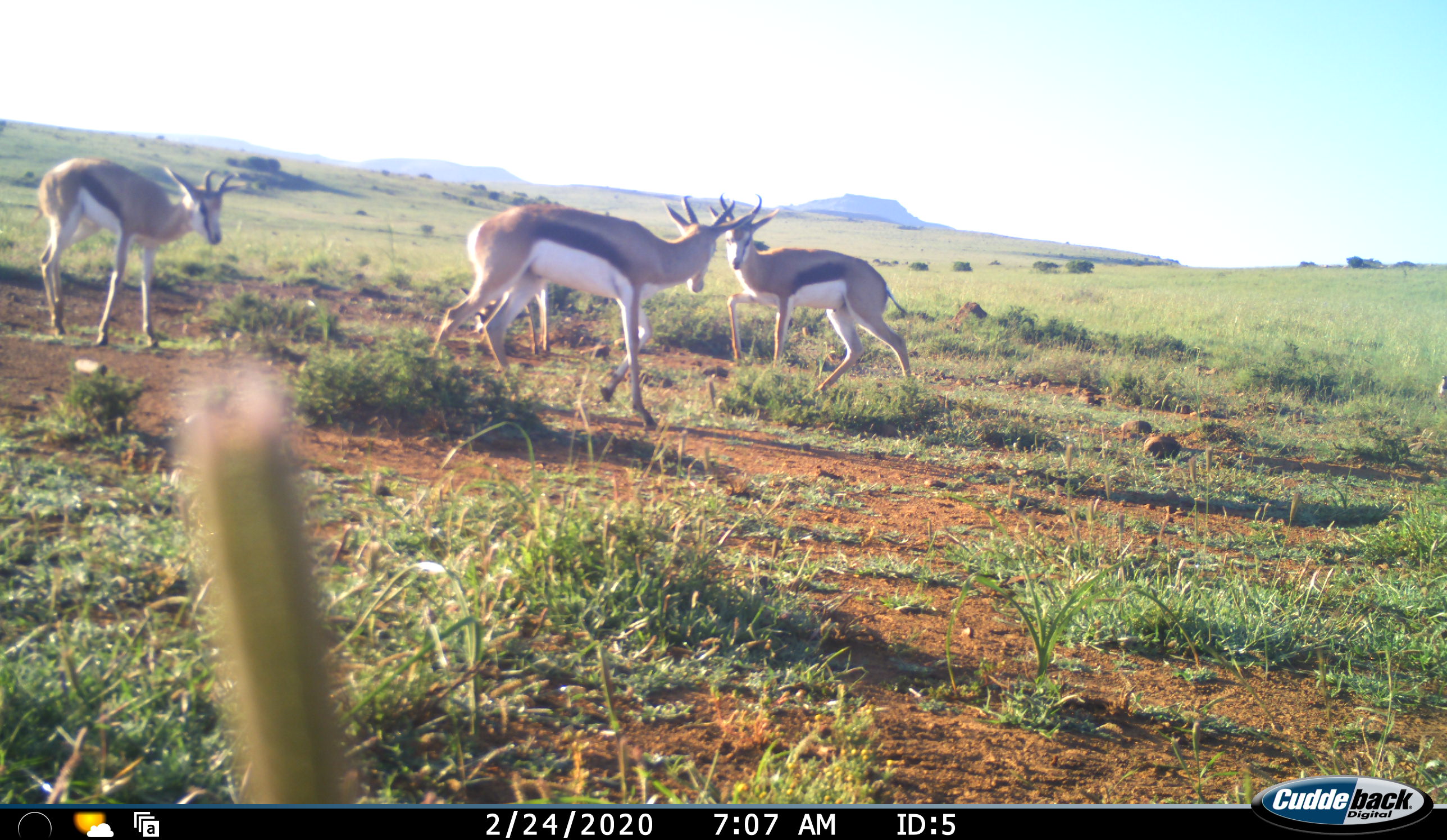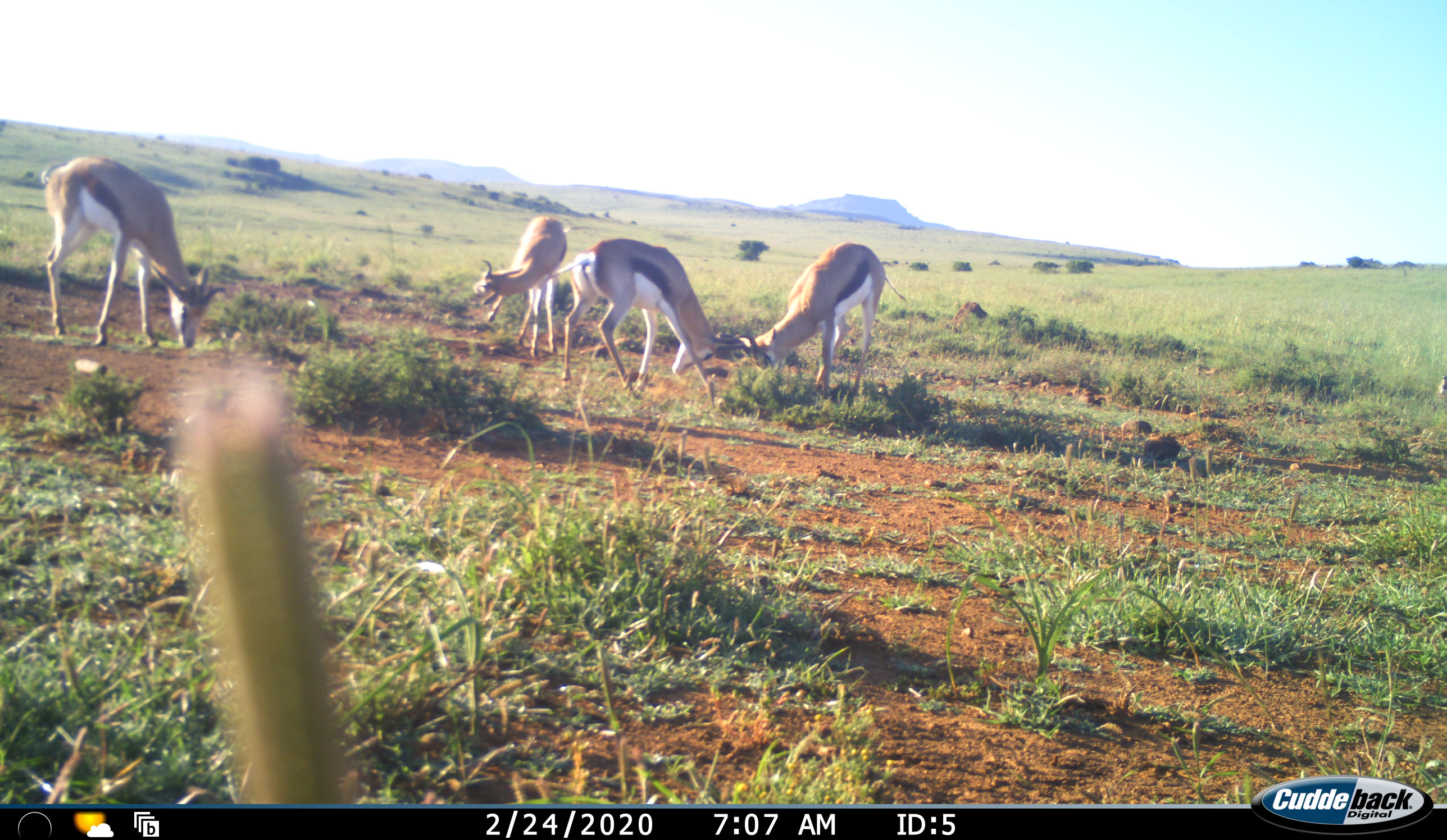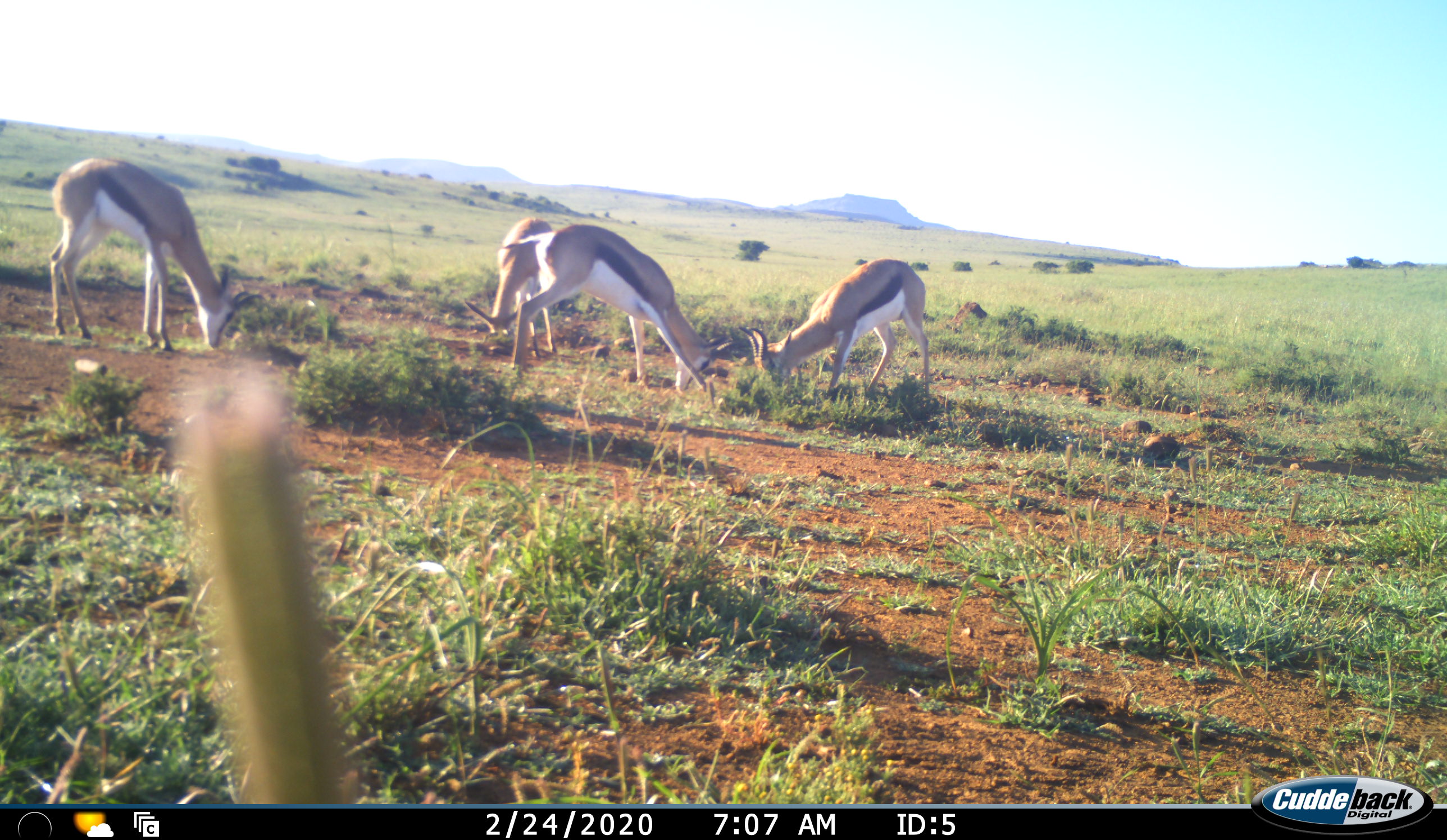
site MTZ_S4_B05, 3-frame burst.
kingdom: Animalia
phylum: Chordata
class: Mammalia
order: Artiodactyla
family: Bovidae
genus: Antidorcas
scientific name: Antidorcas marsupialis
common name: springbok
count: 4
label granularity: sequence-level